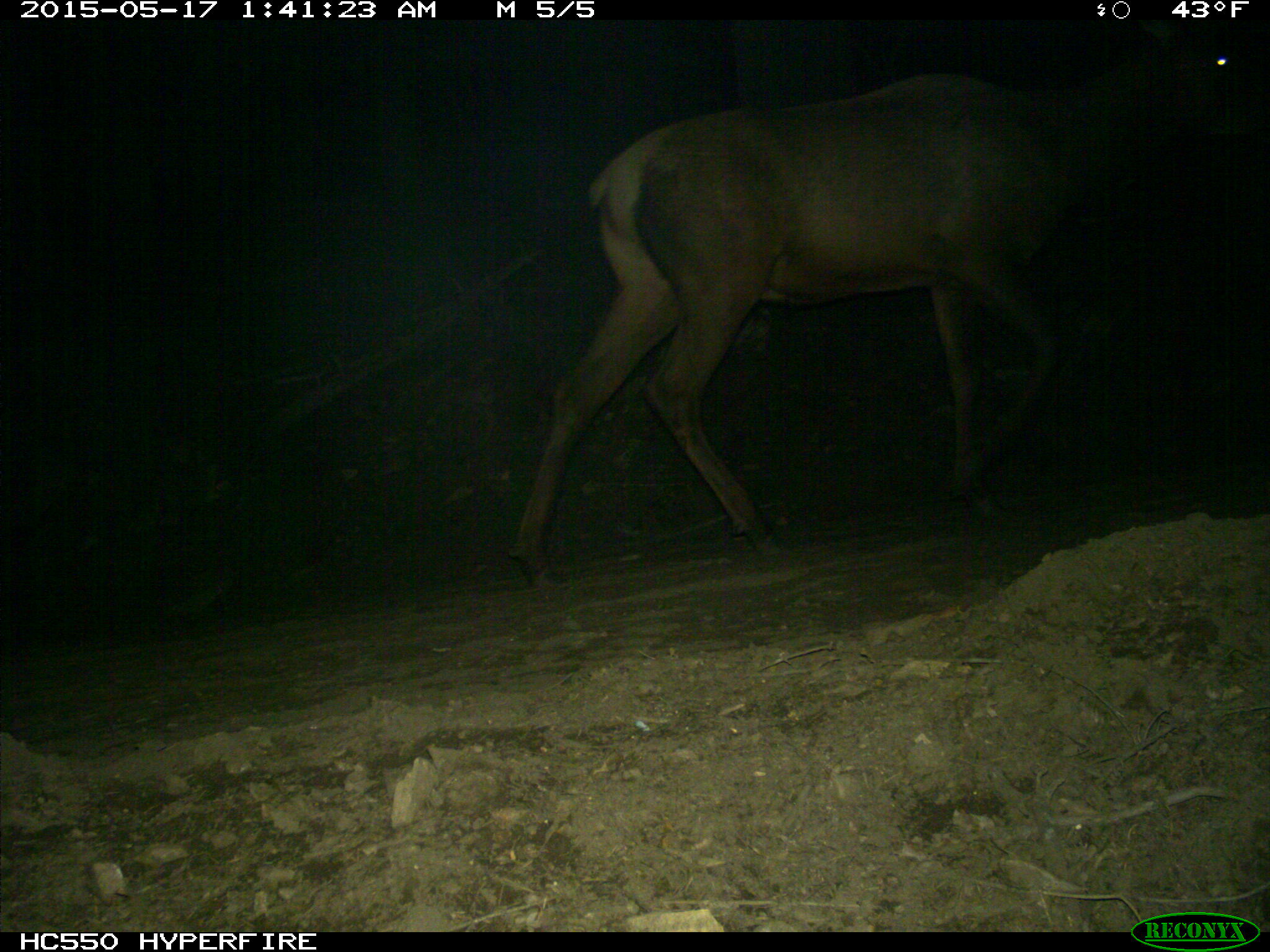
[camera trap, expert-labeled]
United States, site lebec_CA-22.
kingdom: Animalia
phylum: Chordata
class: Mammalia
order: Artiodactyla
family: Cervidae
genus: Cervus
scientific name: Cervus canadensis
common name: elk